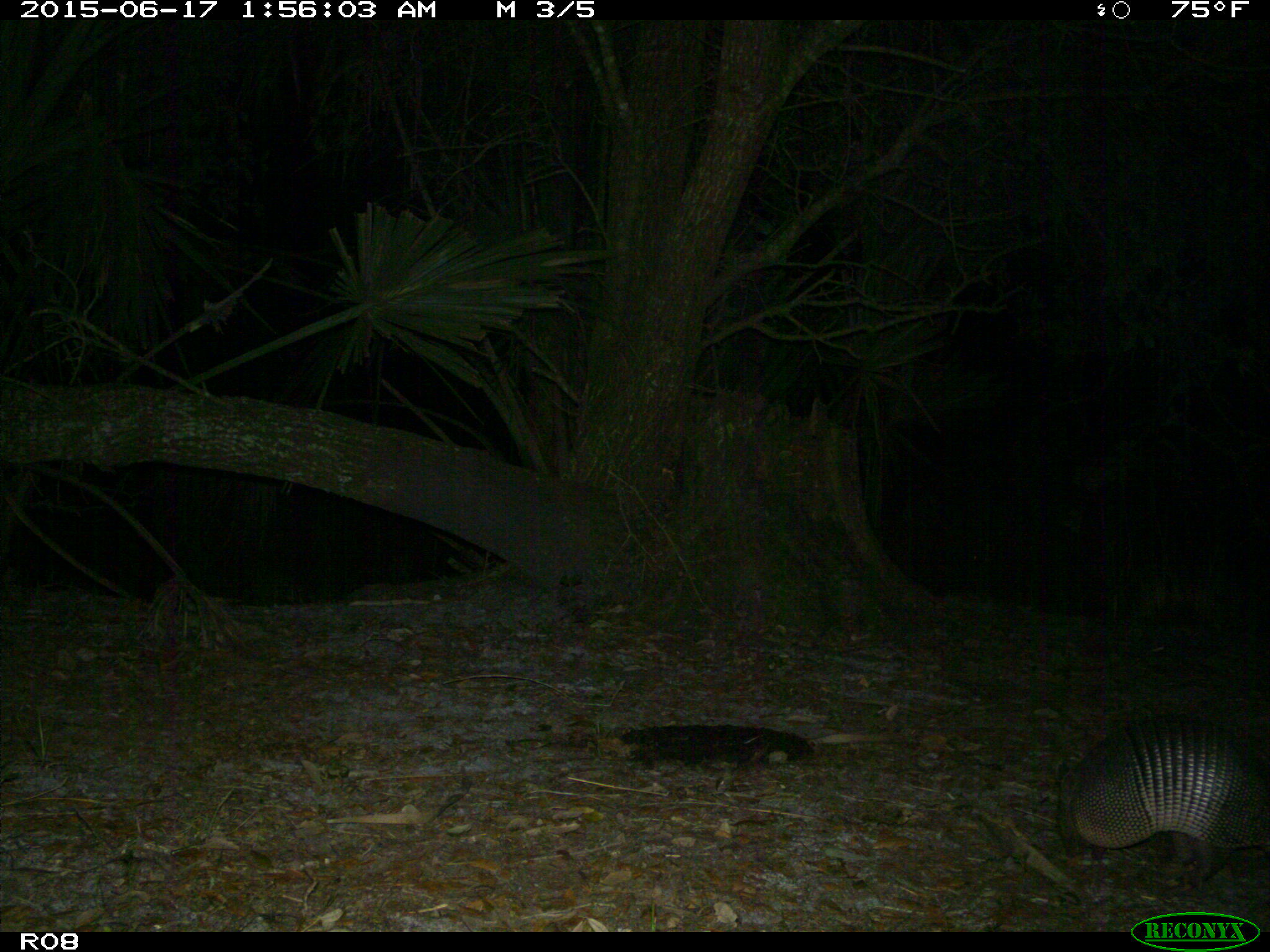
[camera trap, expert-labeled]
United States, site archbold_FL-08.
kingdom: Animalia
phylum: Chordata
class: Mammalia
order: Cingulata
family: Dasypodidae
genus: Dasypus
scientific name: Dasypus novemcinctus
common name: nine-banded armadillo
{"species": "Dasypus novemcinctus (nine-banded armadillo)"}